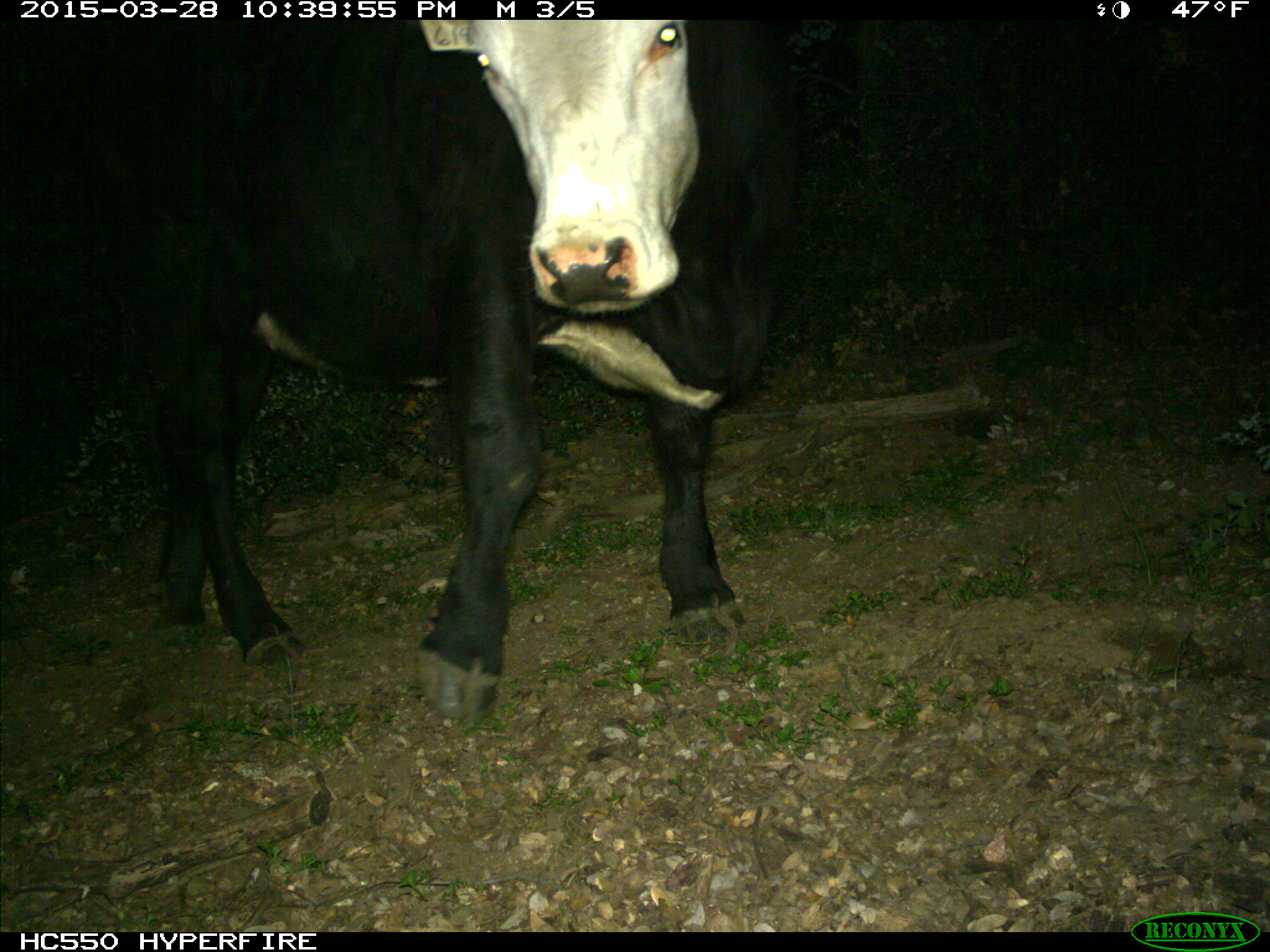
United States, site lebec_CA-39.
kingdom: Animalia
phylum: Chordata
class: Mammalia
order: Artiodactyla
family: Bovidae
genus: Bos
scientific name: Bos taurus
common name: domestic cow